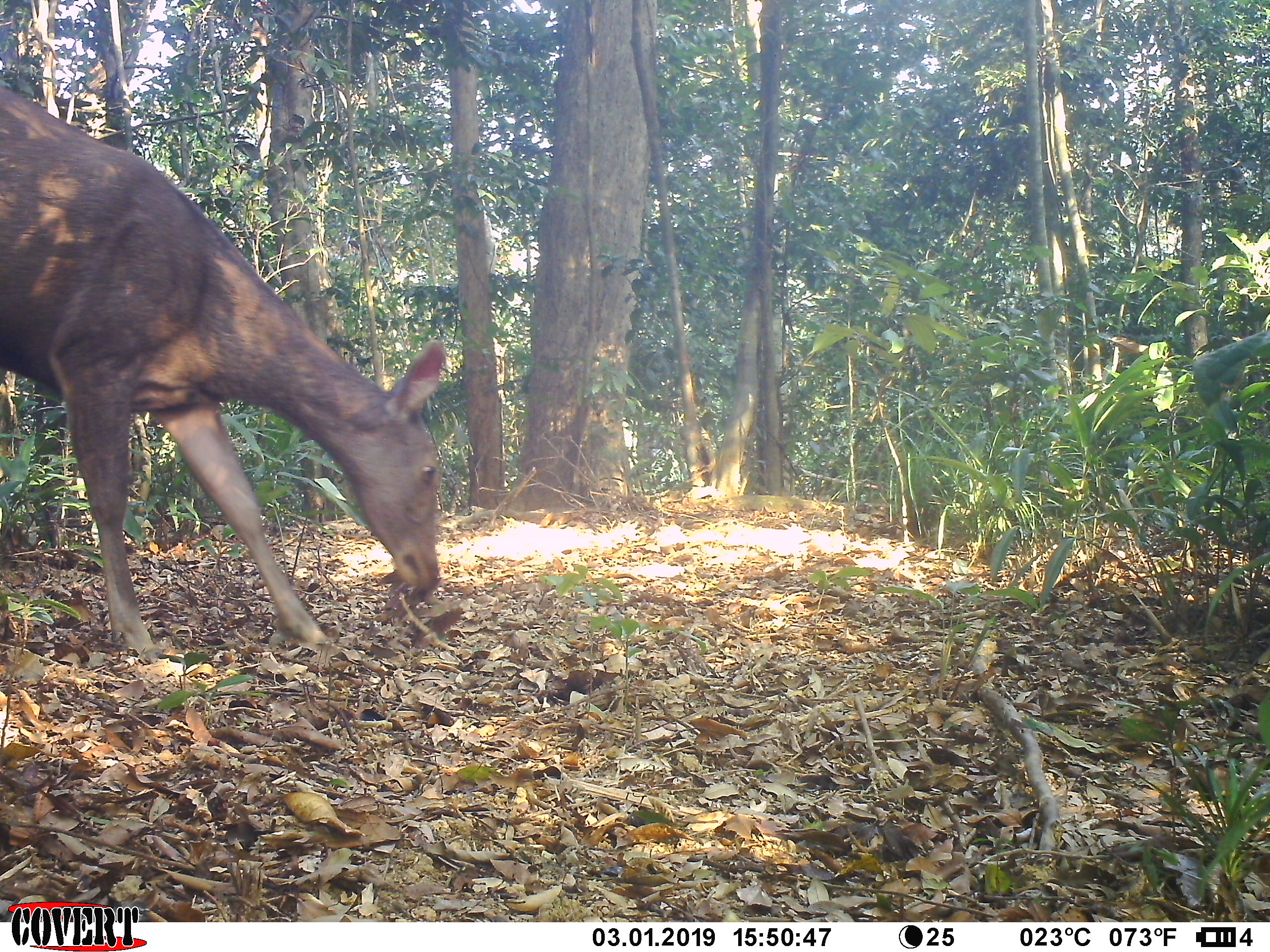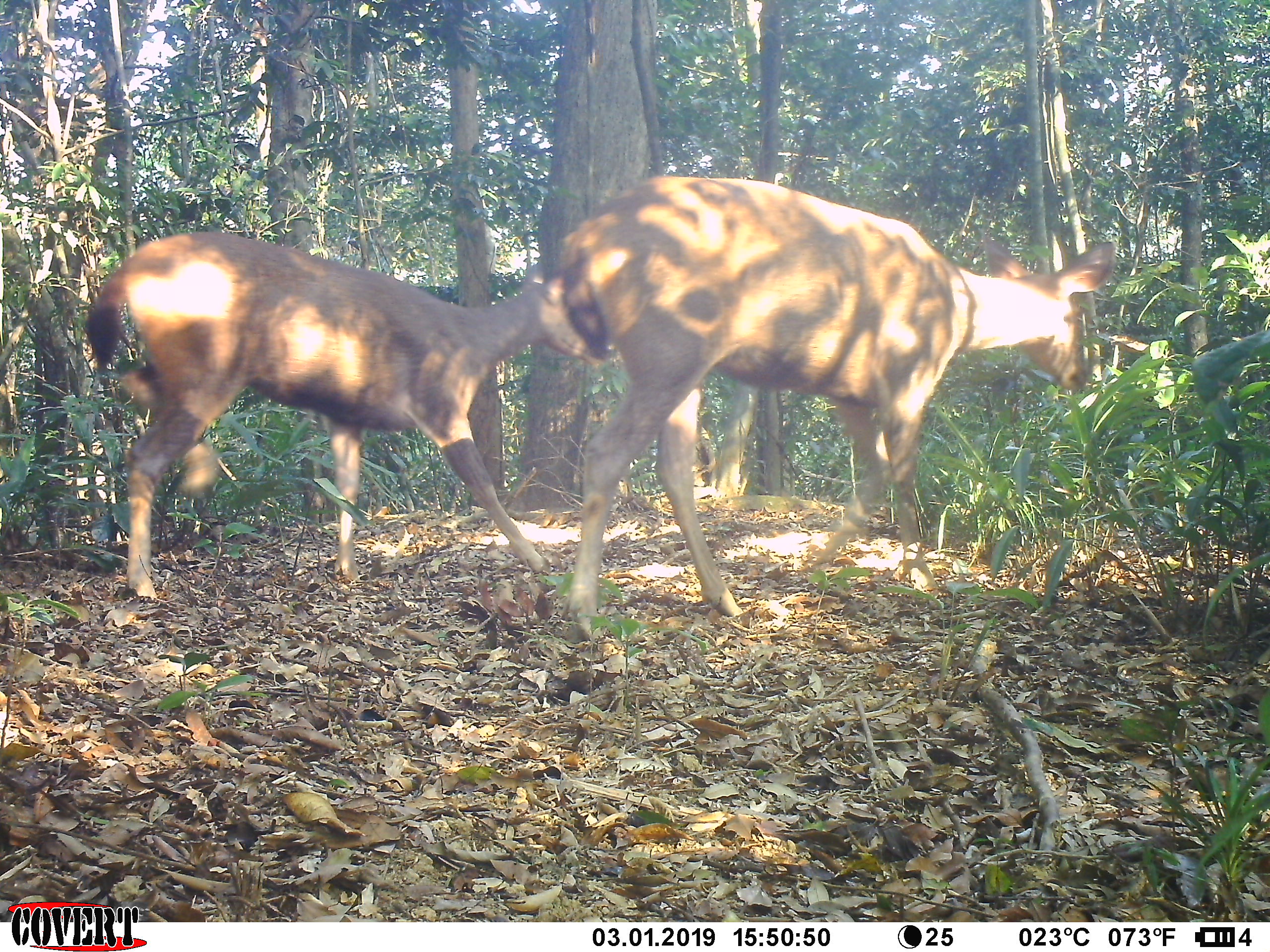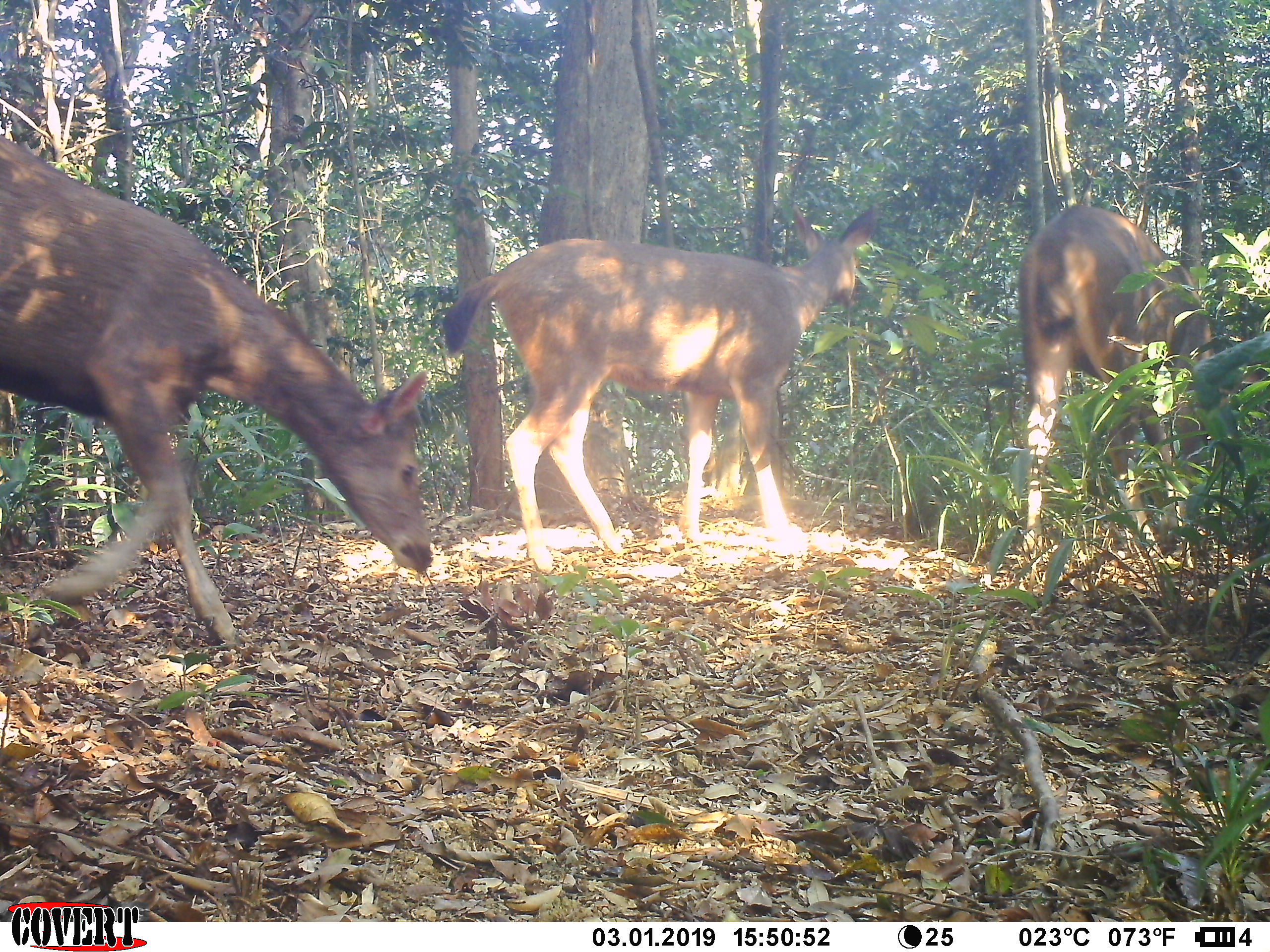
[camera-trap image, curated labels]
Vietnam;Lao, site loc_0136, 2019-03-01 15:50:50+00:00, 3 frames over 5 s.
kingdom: Animalia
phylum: Chordata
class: Mammalia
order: Artiodactyla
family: Cervidae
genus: Rusa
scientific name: Rusa unicolor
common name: sambar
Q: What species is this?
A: Sambar (Rusa unicolor).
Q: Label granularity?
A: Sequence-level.